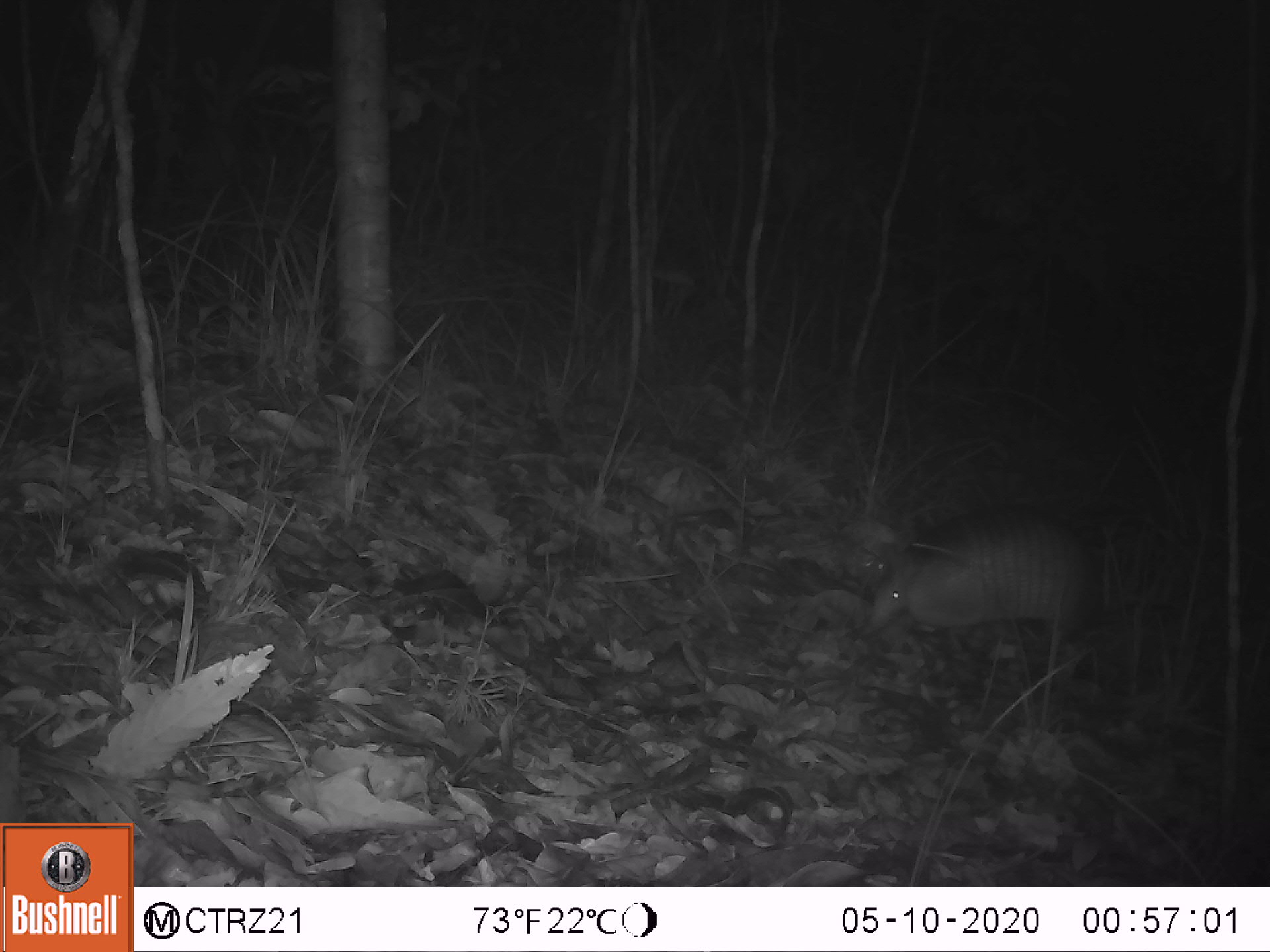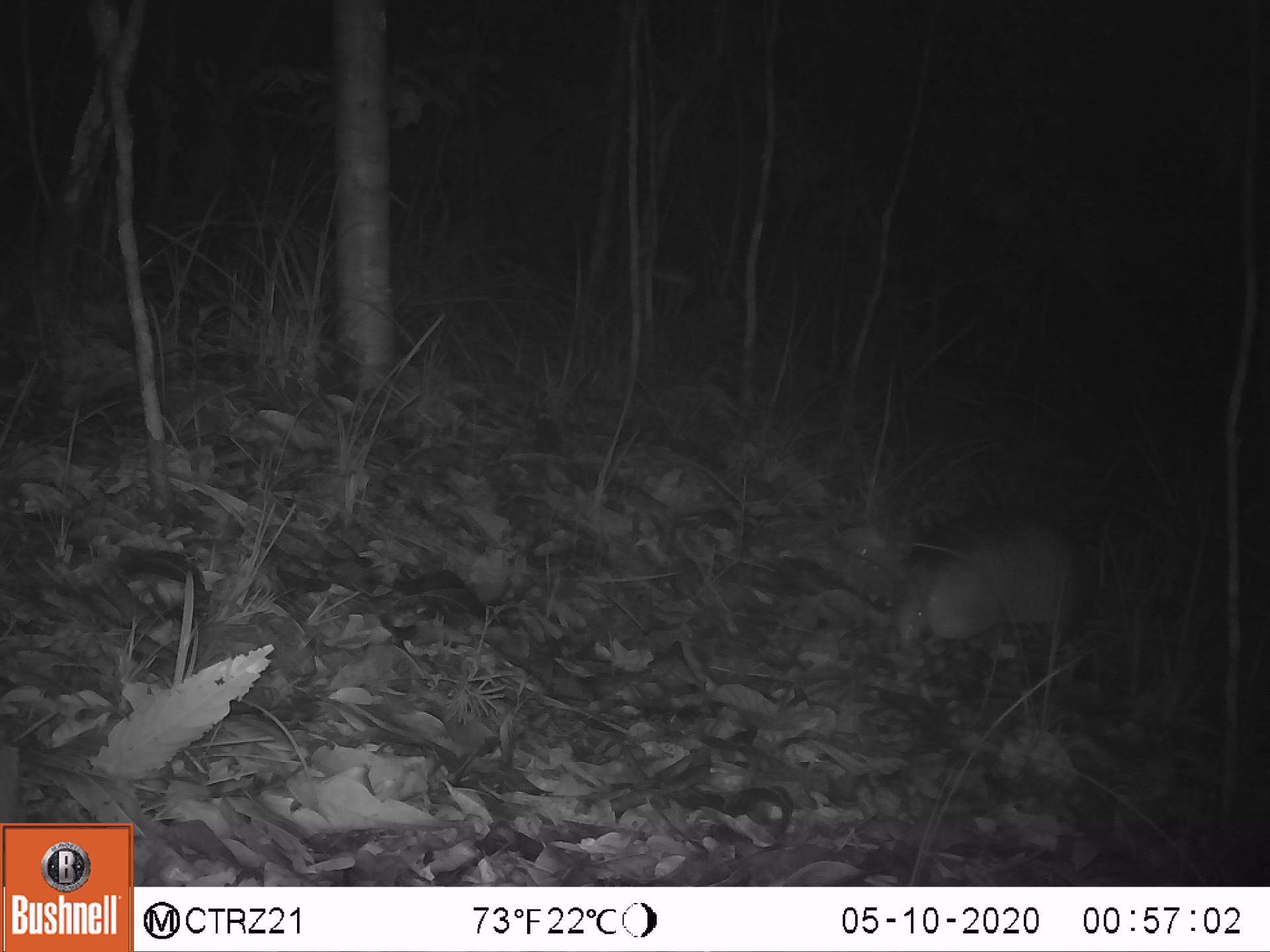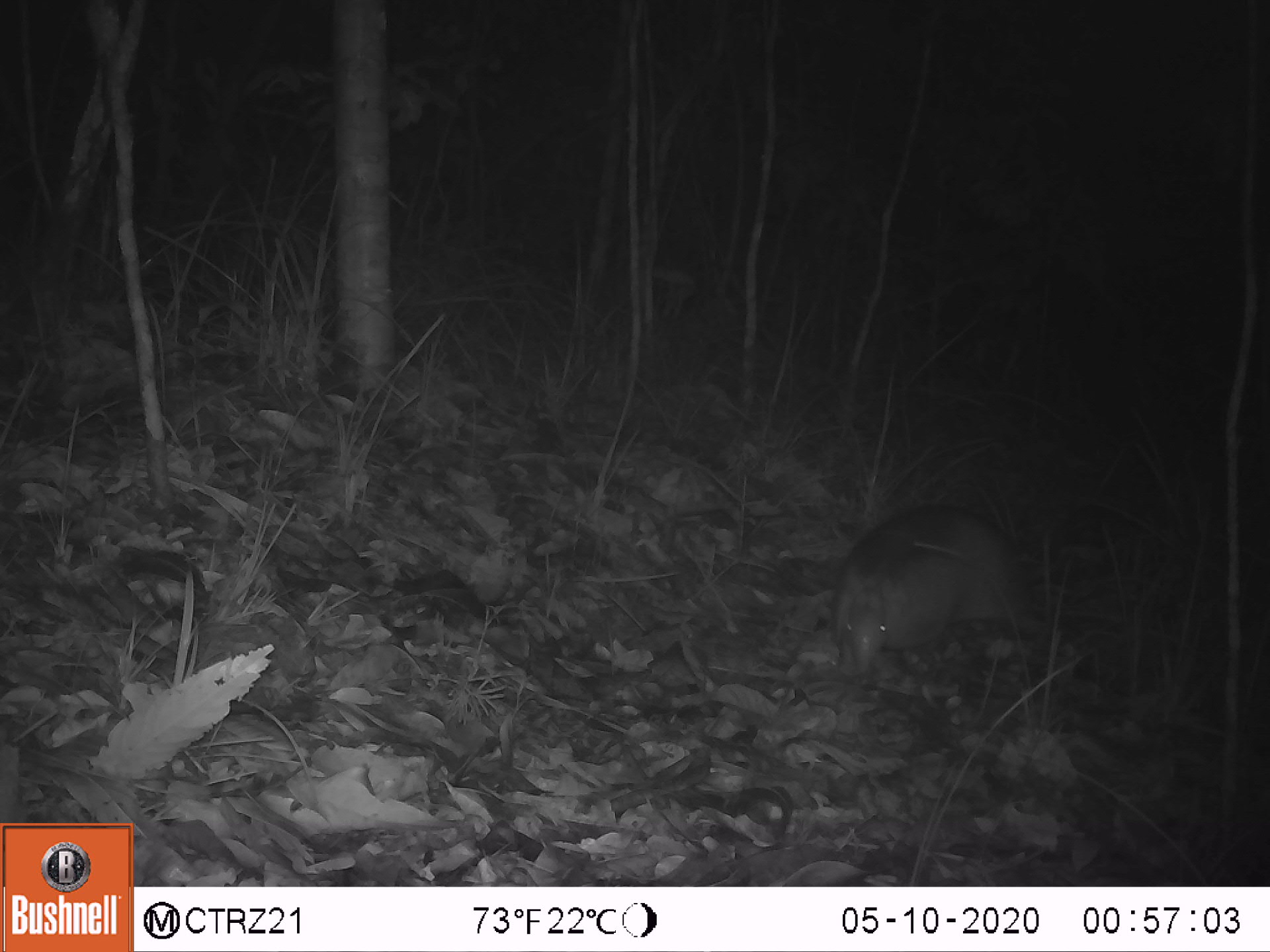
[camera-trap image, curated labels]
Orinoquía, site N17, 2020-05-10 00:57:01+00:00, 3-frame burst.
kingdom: Animalia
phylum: Chordata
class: Mammalia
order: Cingulata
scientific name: Cingulata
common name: armadillo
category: unknown armadillo